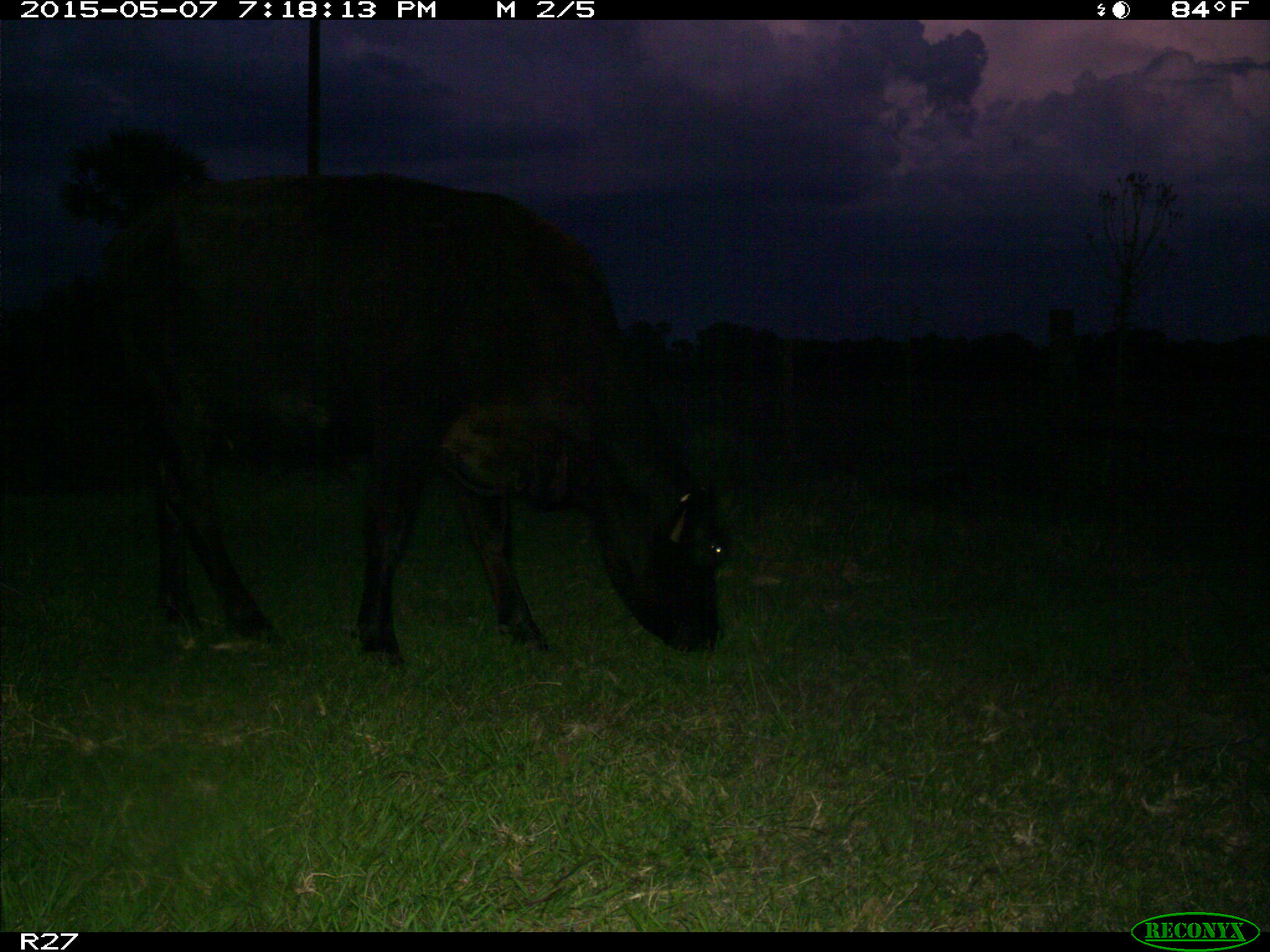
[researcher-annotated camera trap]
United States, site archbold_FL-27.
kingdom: Animalia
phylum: Chordata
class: Mammalia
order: Artiodactyla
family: Bovidae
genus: Bos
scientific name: Bos taurus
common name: domestic cow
Bos taurus (domestic cow).